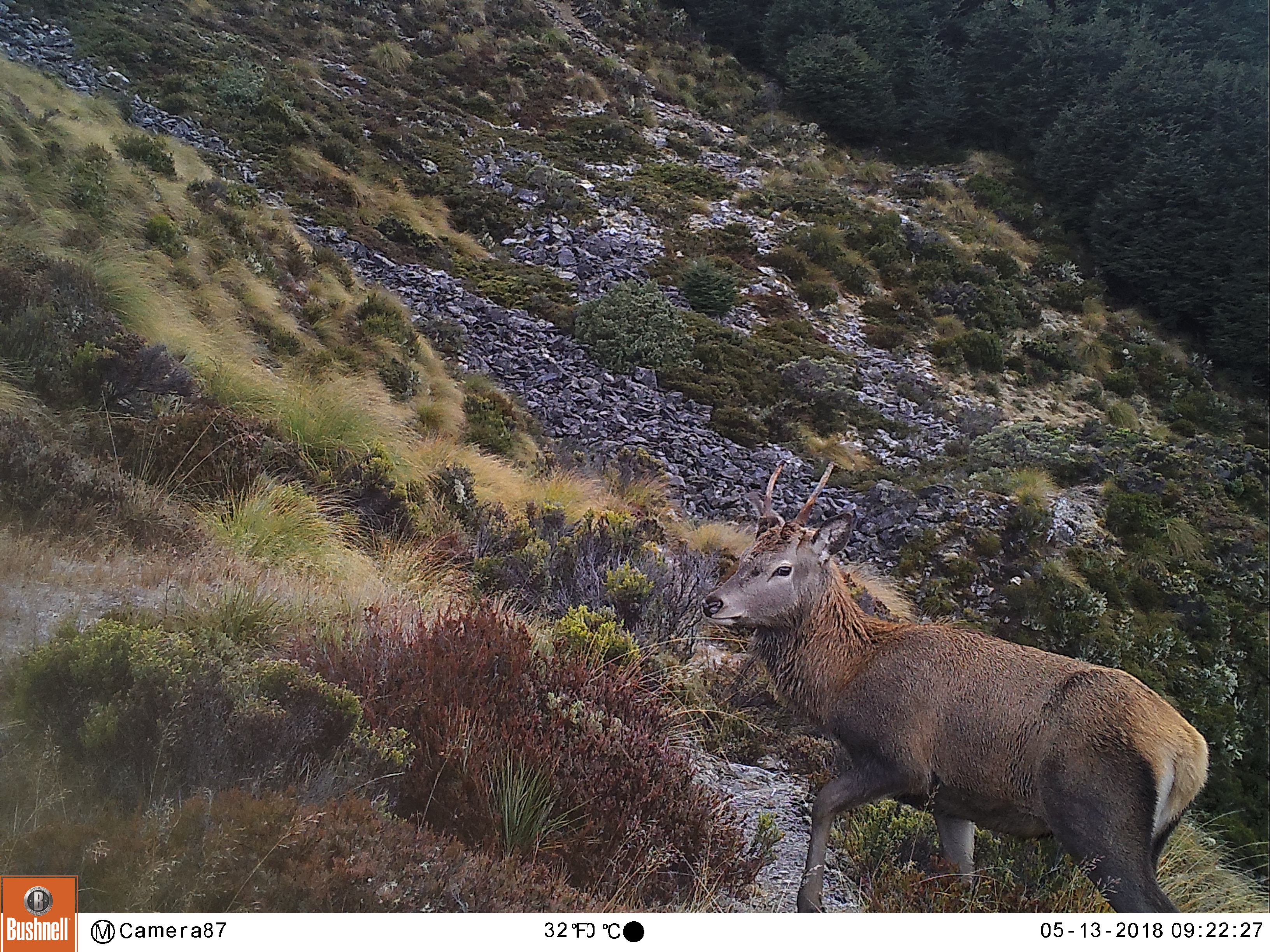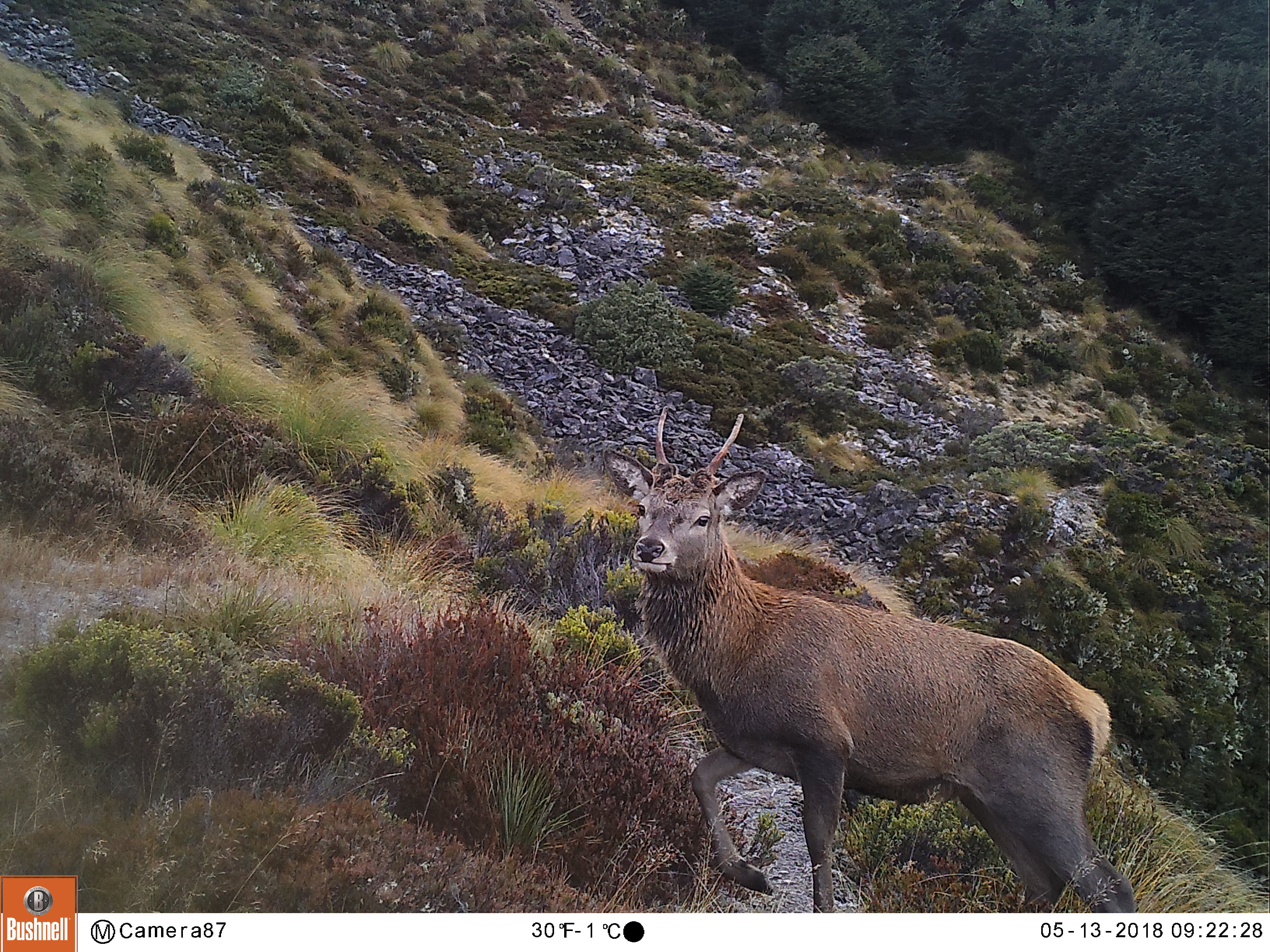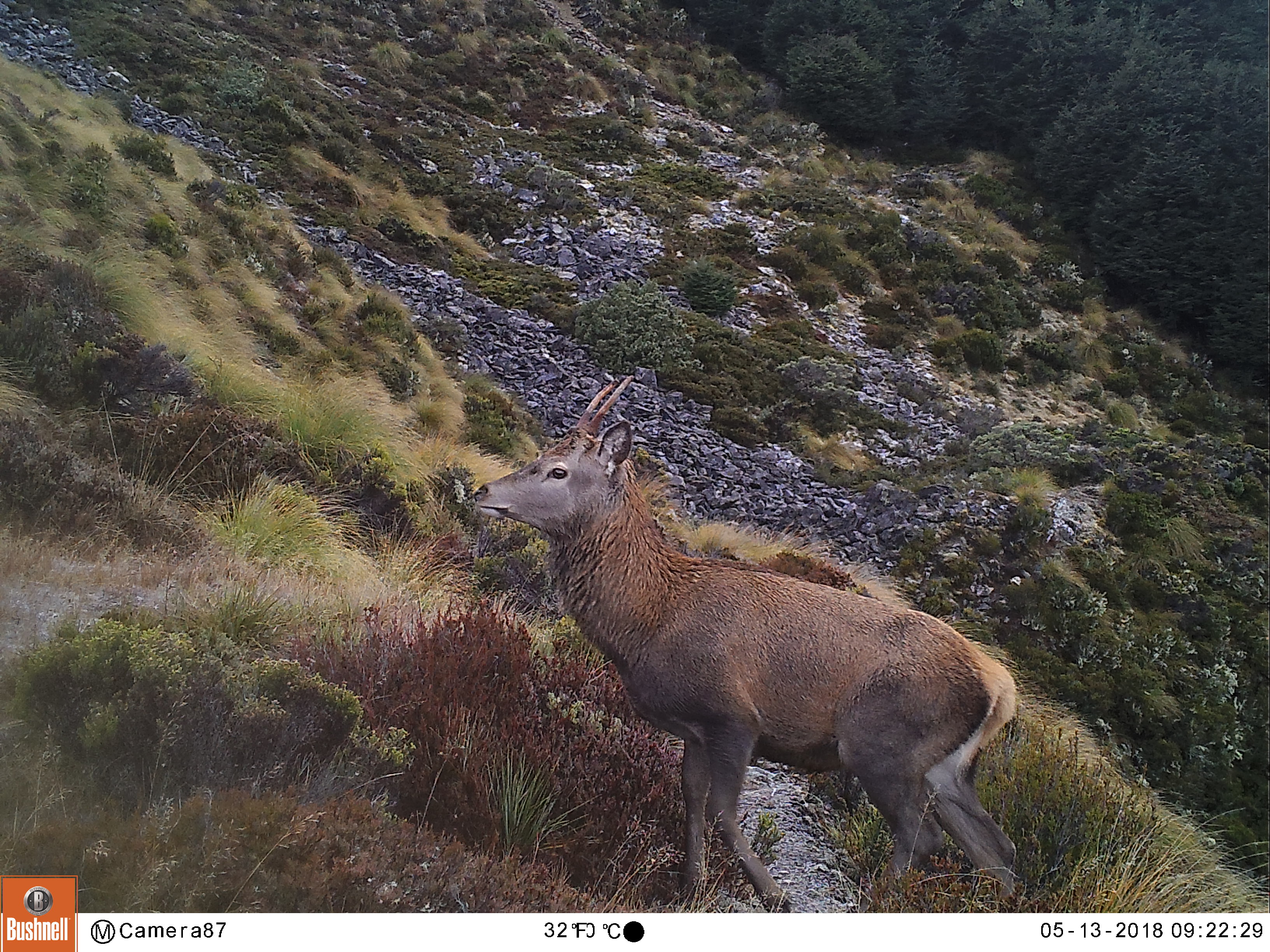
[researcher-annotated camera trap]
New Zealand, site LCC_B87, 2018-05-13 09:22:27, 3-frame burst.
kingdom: Animalia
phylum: Chordata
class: Mammalia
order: Artiodactyla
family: Cervidae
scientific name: Cervidae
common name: deer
Deer (Cervidae).